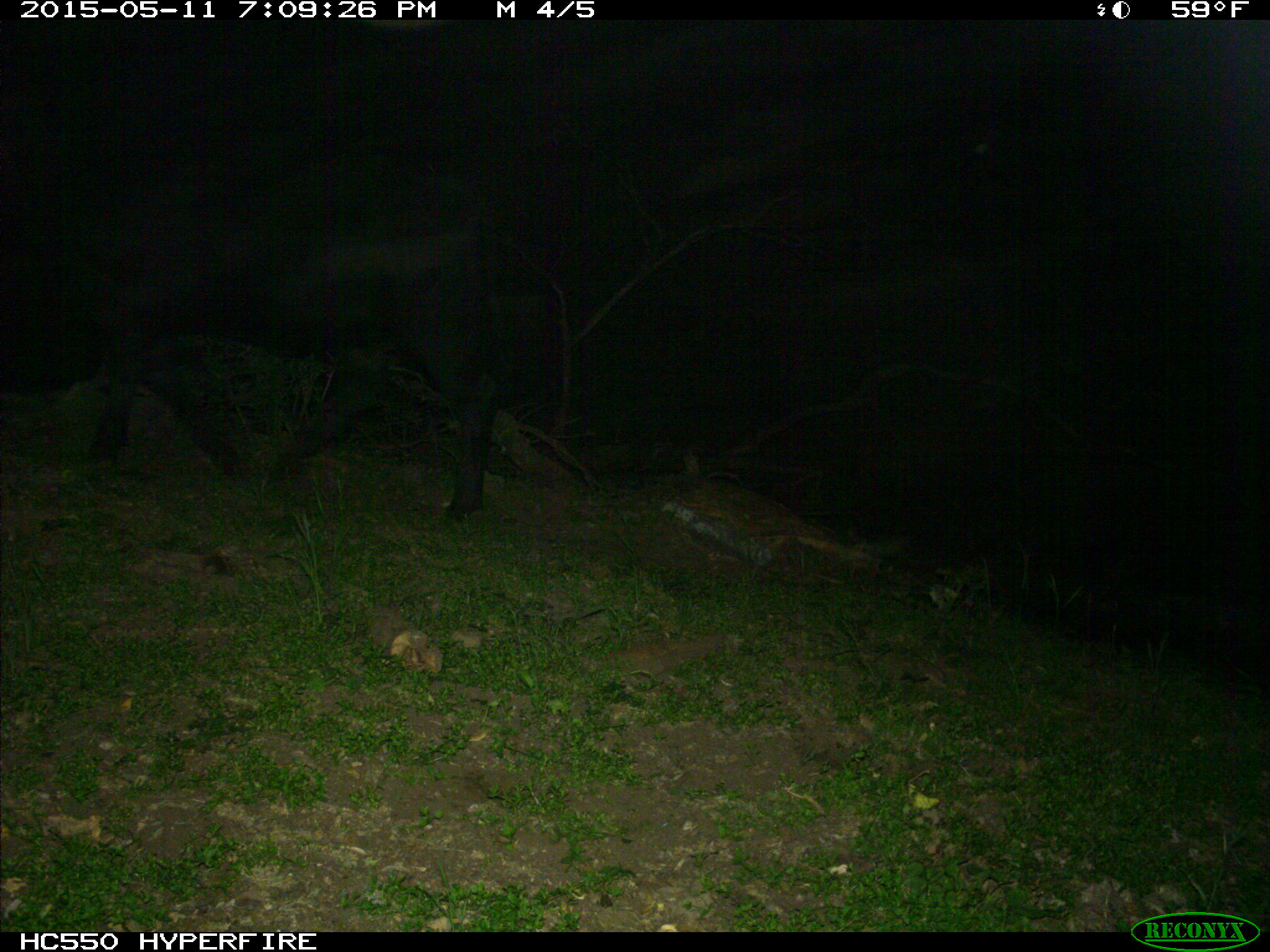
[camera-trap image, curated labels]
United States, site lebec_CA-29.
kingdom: Animalia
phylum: Chordata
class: Mammalia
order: Artiodactyla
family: Bovidae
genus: Bos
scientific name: Bos taurus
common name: domestic cow